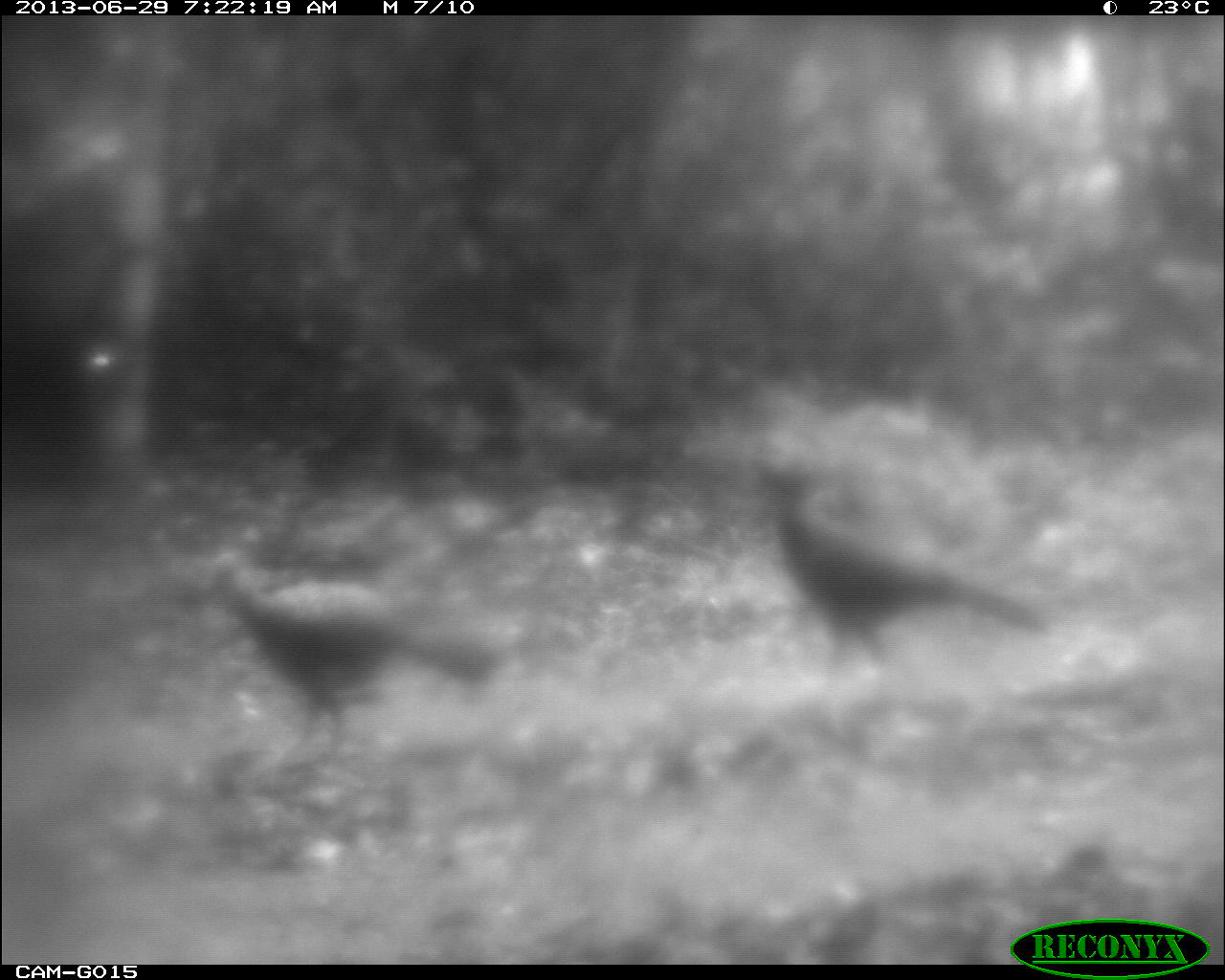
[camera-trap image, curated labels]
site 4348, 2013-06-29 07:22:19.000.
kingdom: Animalia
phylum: Chordata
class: Aves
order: Galliformes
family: Cracidae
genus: Crax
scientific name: Crax rubra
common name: great curassow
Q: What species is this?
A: Crax rubra (great curassow).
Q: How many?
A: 3.